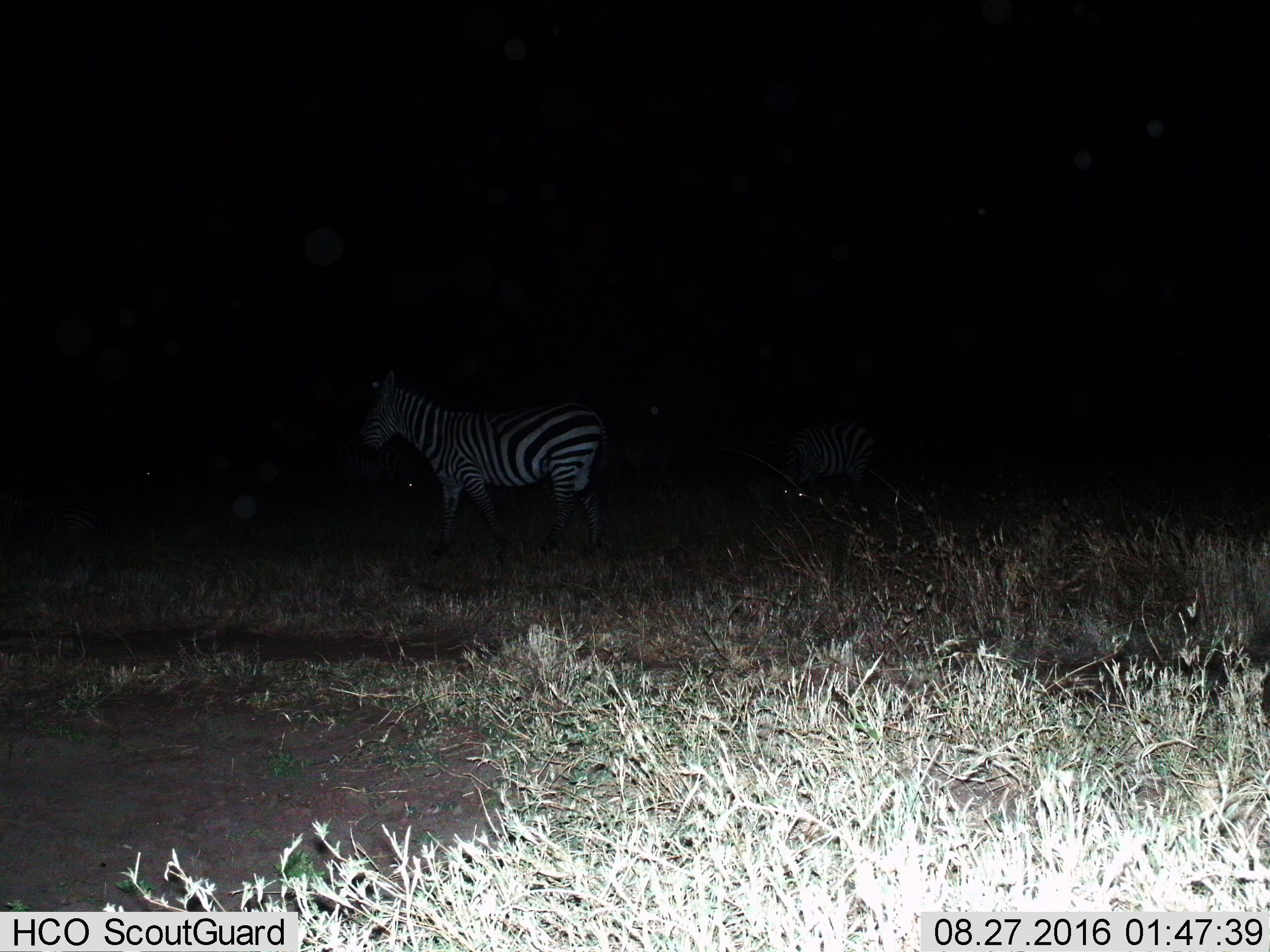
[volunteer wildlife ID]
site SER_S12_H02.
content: unidentified animal